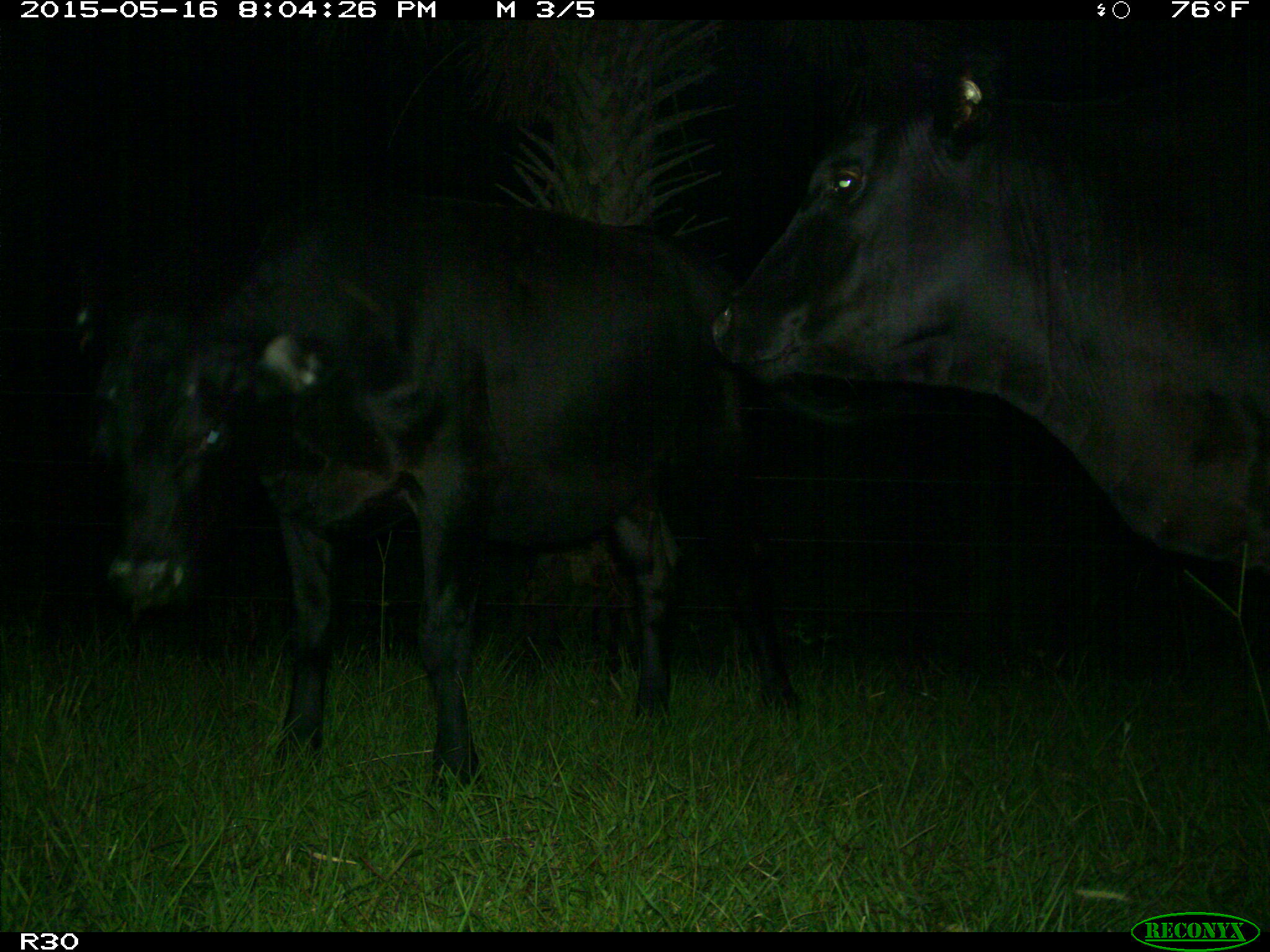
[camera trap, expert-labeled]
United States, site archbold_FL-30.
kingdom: Animalia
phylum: Chordata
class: Mammalia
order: Artiodactyla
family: Bovidae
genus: Bos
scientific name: Bos taurus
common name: domestic cow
Bos taurus (domestic cow).